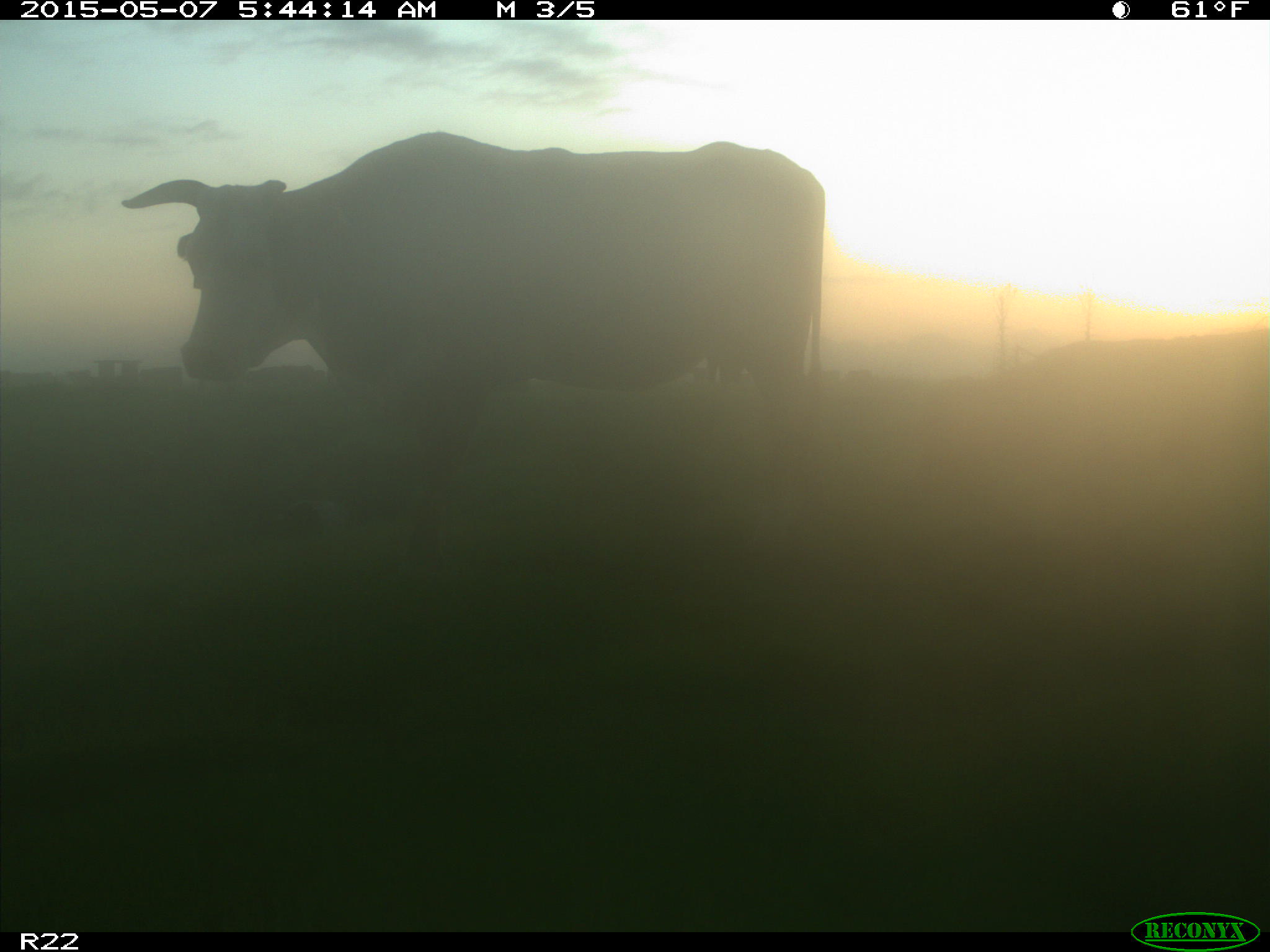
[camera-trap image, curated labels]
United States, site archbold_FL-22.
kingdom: Animalia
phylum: Chordata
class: Mammalia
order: Artiodactyla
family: Bovidae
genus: Bos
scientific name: Bos taurus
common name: domestic cow